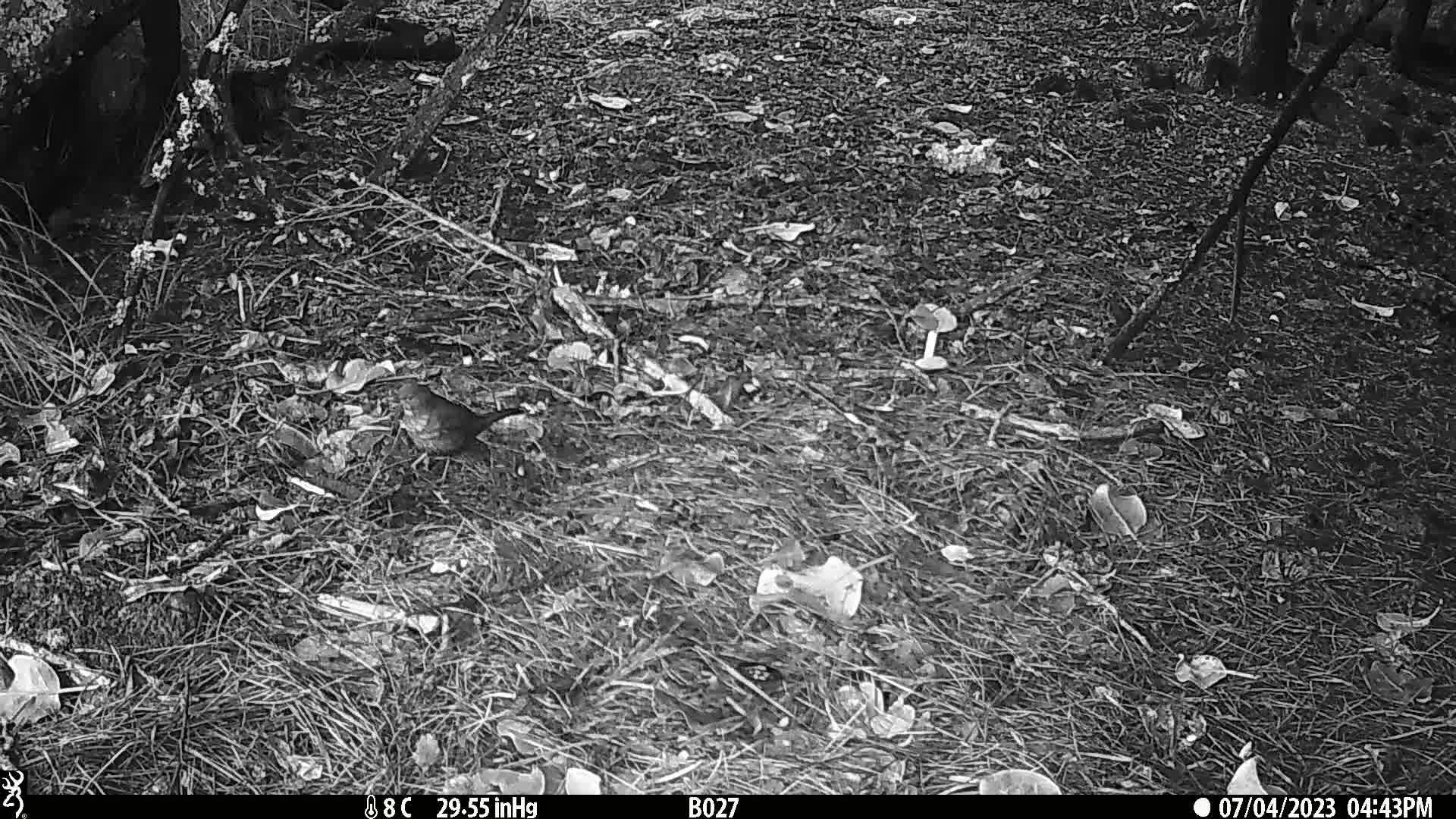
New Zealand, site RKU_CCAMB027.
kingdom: Animalia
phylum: Chordata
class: Aves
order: Passeriformes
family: Turdidae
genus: Turdus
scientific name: Turdus merula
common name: eurasian blackbird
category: blackbird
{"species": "blackbird (eurasian blackbird) (Turdus merula)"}